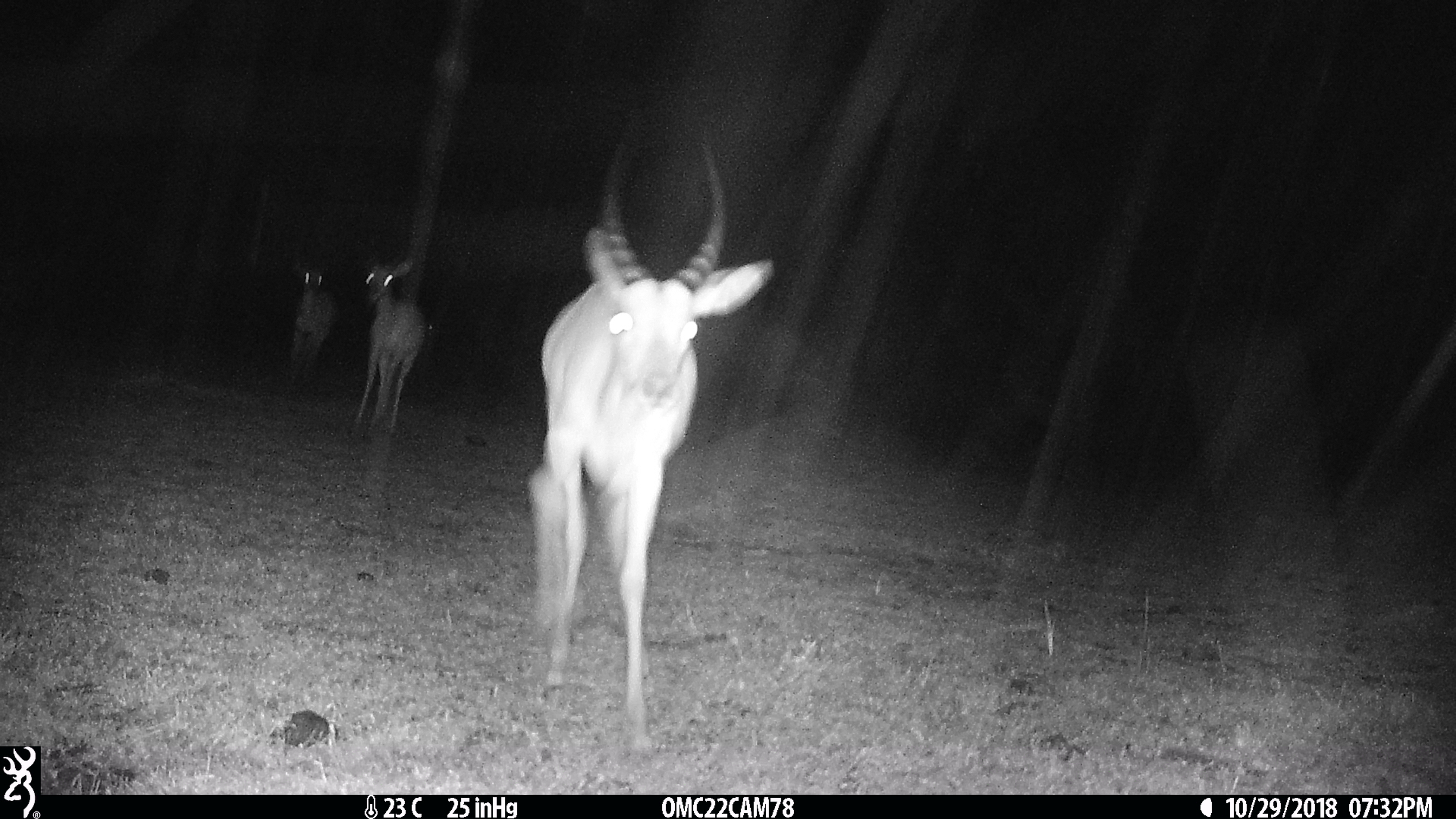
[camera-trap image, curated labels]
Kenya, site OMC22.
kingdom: Animalia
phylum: Chordata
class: Mammalia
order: Artiodactyla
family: Bovidae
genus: Aepyceros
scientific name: Aepyceros melampus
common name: impala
Impala (Aepyceros melampus).